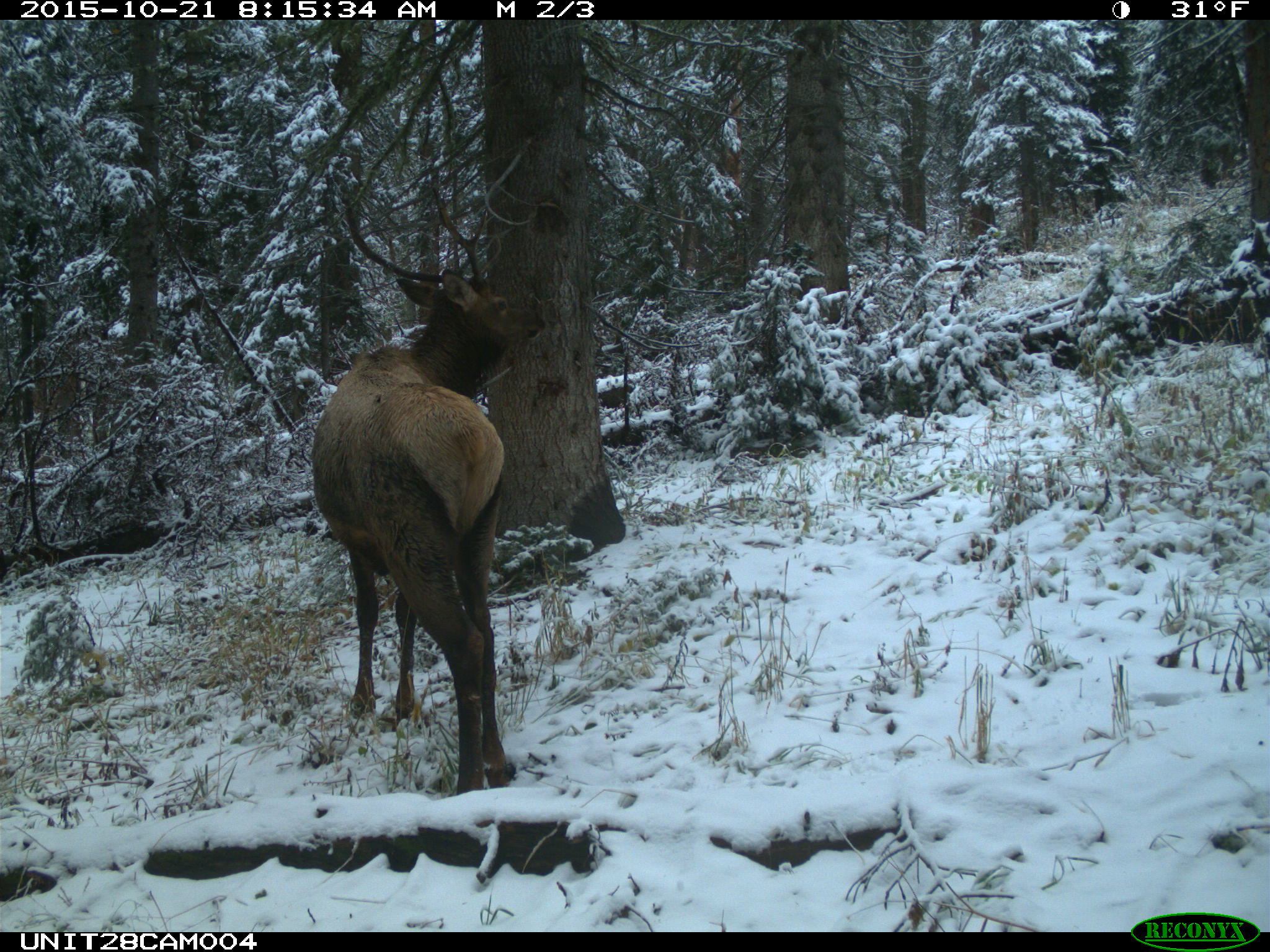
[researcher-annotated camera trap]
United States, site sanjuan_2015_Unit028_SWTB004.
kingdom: Animalia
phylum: Chordata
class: Mammalia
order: Artiodactyla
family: Cervidae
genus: Cervus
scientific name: Cervus elaphus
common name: red deer